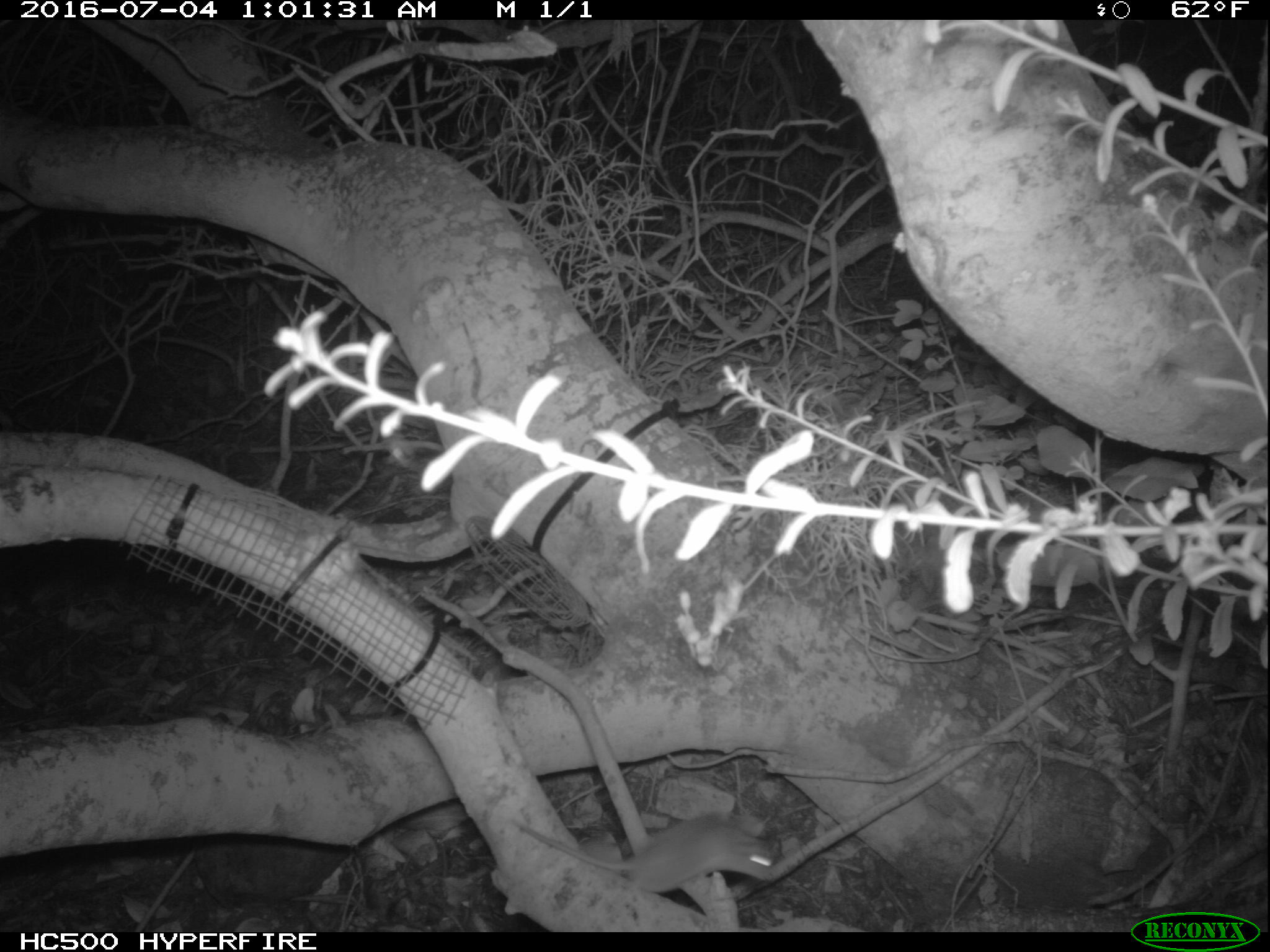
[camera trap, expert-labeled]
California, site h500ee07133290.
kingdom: Animalia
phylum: Chordata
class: Mammalia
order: Rodentia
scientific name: Rodentia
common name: rodent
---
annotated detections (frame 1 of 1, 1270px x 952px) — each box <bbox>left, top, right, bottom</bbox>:
rodent: <bbox>519, 811, 776, 894</bbox>